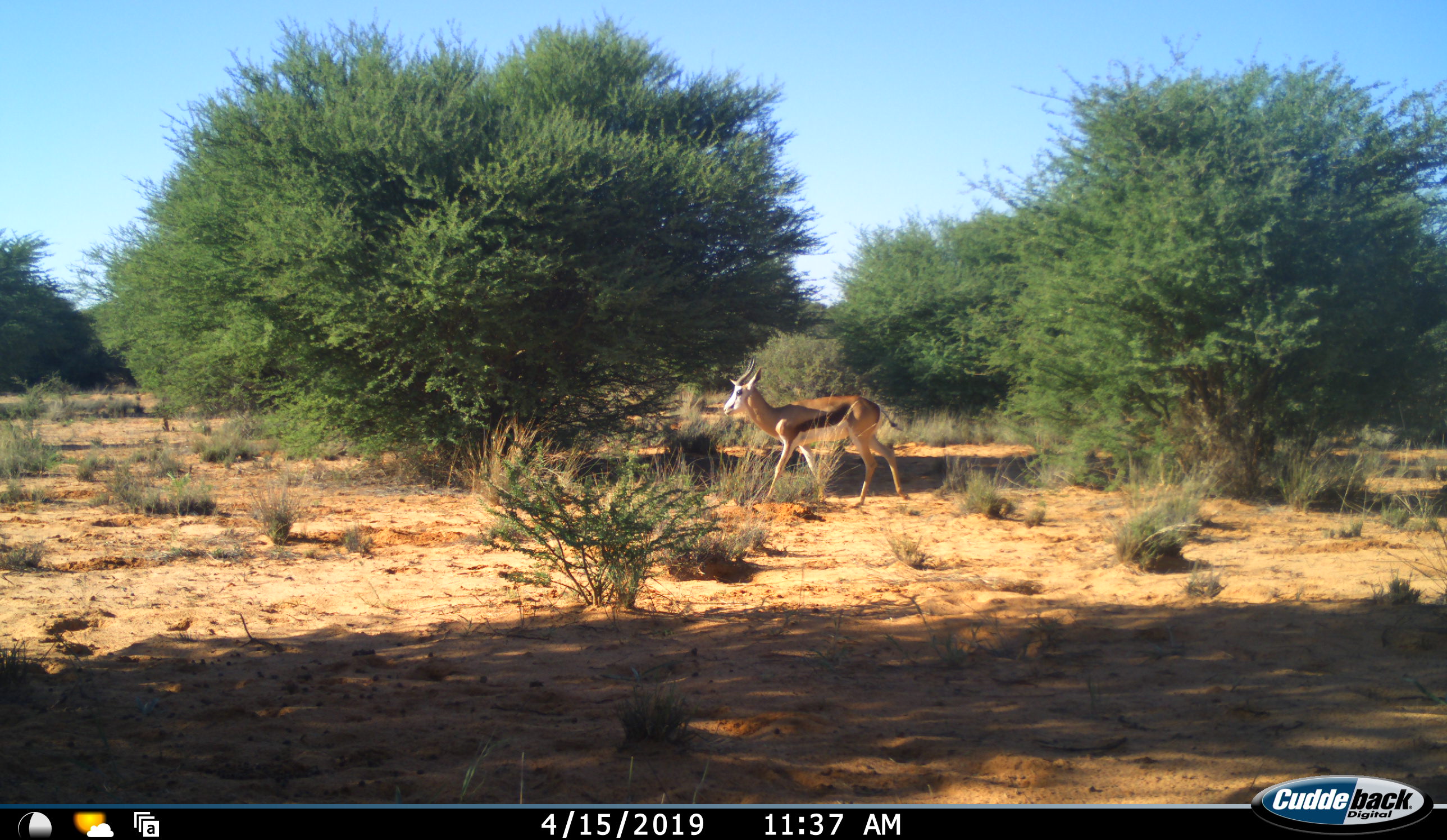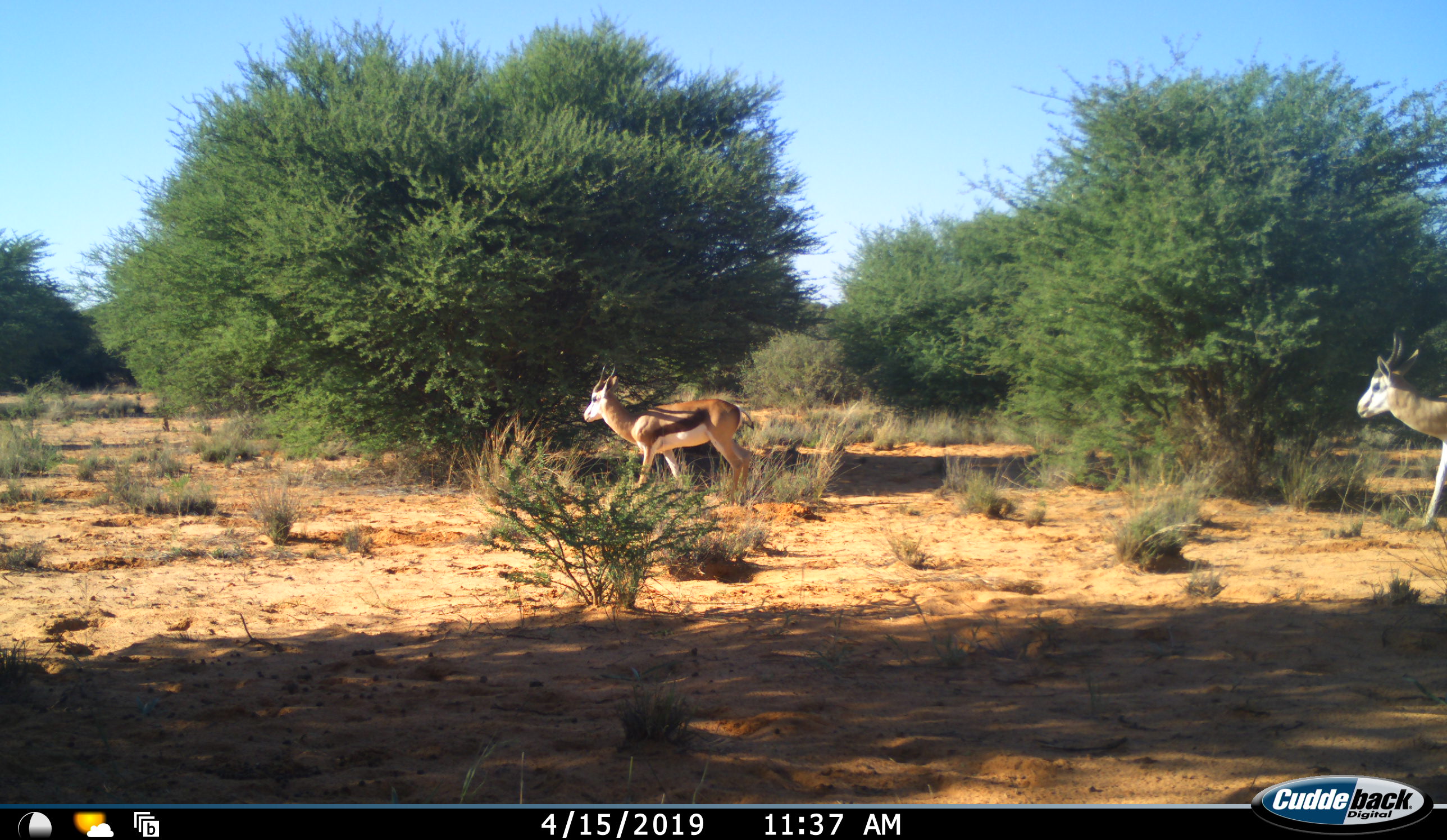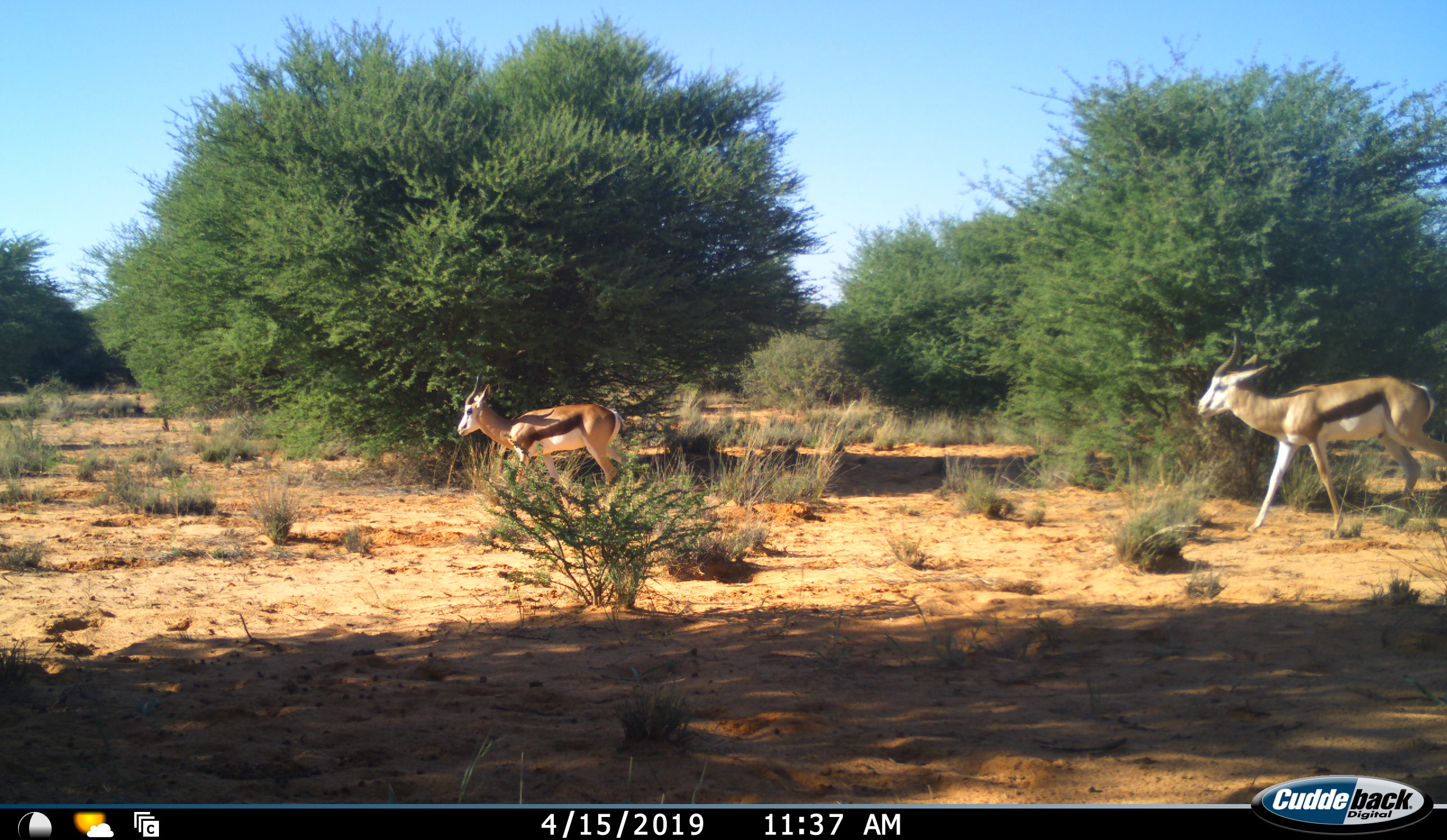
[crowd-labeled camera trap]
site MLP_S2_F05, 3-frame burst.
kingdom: Animalia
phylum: Chordata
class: Mammalia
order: Artiodactyla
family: Bovidae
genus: Antidorcas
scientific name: Antidorcas marsupialis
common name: springbok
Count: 2.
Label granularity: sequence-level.